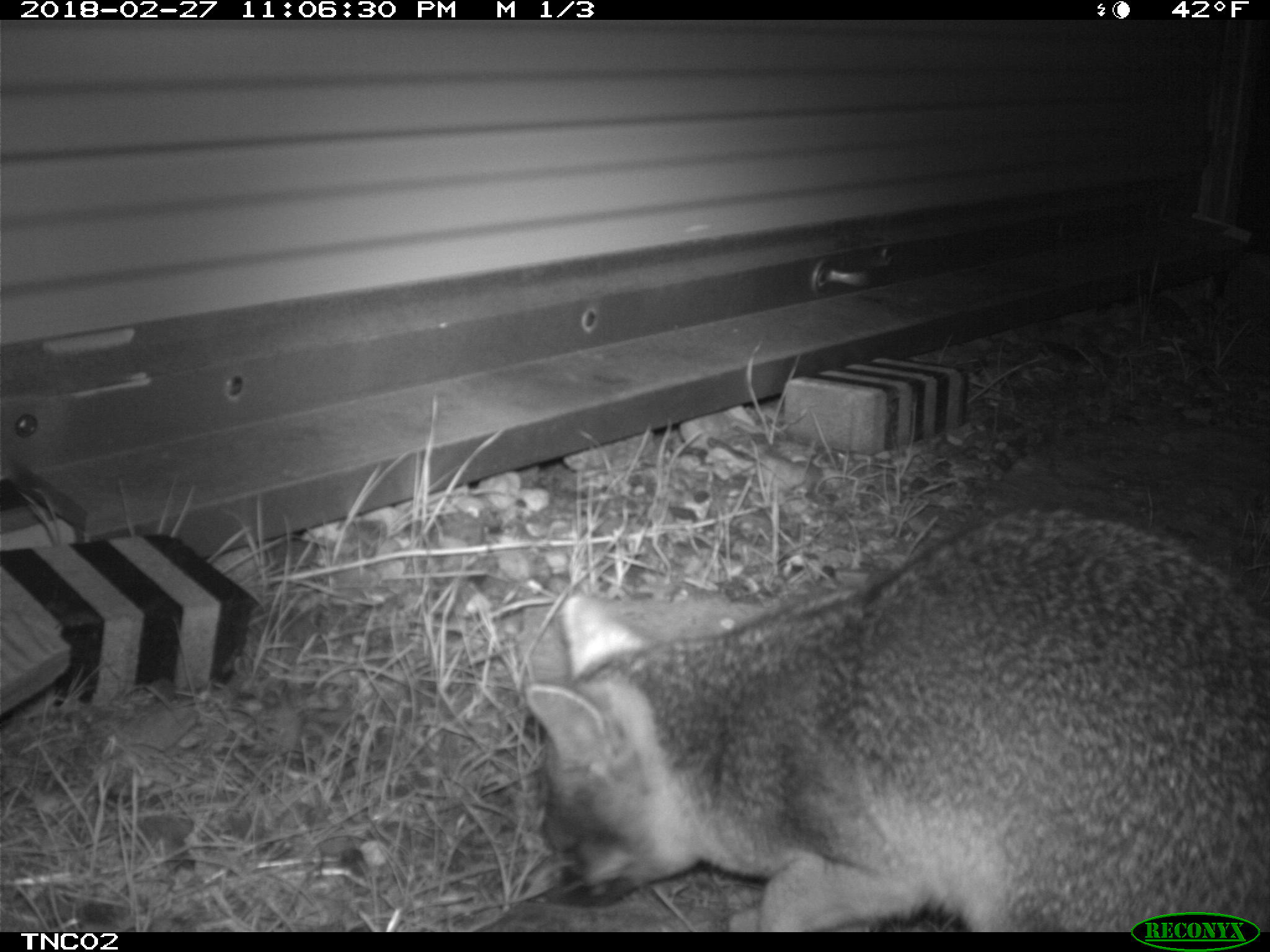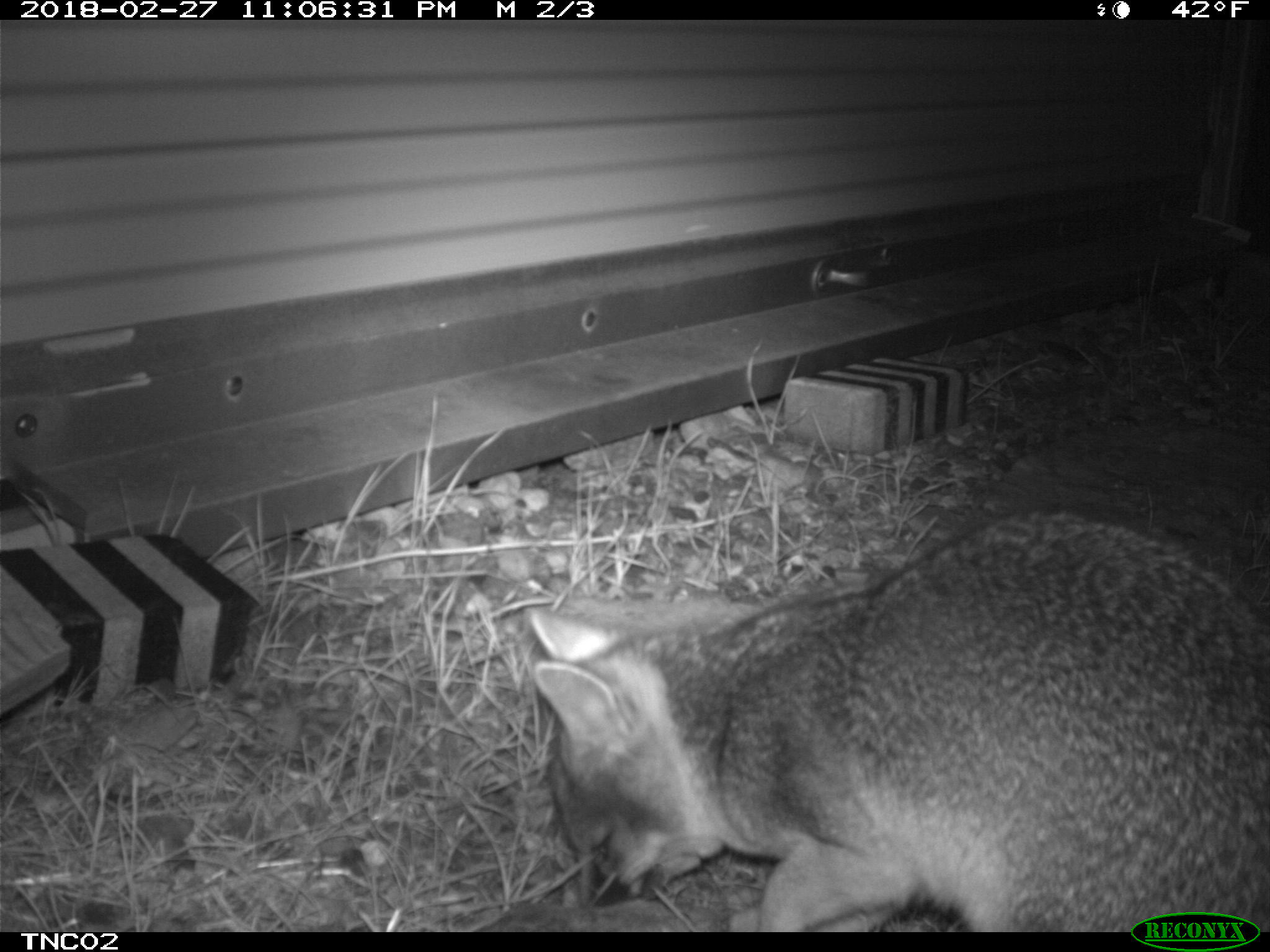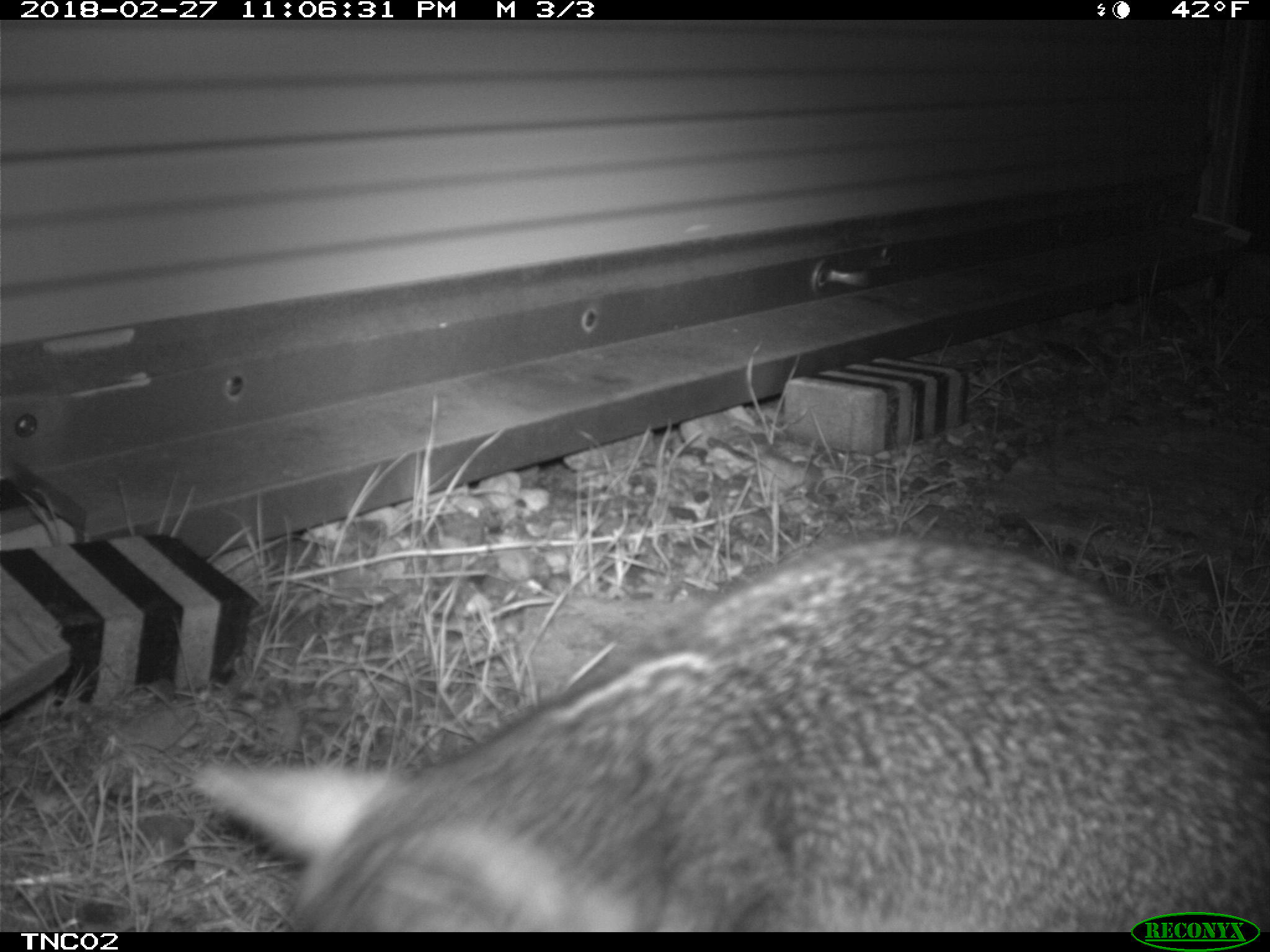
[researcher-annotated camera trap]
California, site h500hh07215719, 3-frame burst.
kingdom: Animalia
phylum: Chordata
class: Mammalia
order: Carnivora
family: Canidae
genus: Urocyon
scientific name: Urocyon littoralis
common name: island fox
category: fox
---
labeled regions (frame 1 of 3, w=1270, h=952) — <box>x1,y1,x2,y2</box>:
fox: <box>528,507,1269,932</box>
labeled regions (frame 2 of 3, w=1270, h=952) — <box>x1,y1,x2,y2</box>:
fox: <box>528,506,1269,931</box>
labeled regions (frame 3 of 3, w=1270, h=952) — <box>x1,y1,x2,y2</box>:
fox: <box>190,541,1269,930</box>